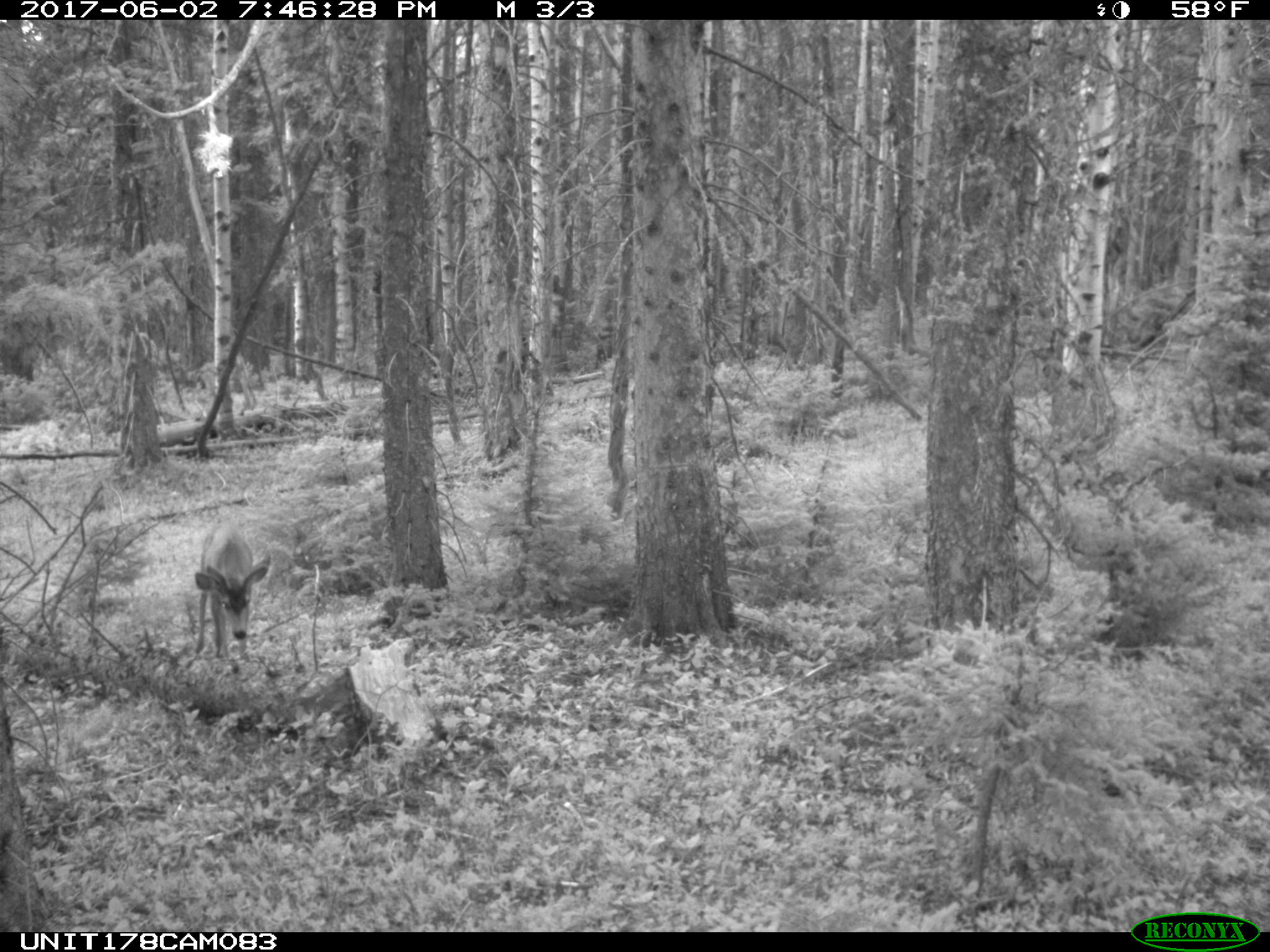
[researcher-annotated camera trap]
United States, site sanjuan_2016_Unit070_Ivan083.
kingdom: Animalia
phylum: Chordata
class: Mammalia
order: Artiodactyla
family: Cervidae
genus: Odocoileus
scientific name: Odocoileus hemionus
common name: mule deer